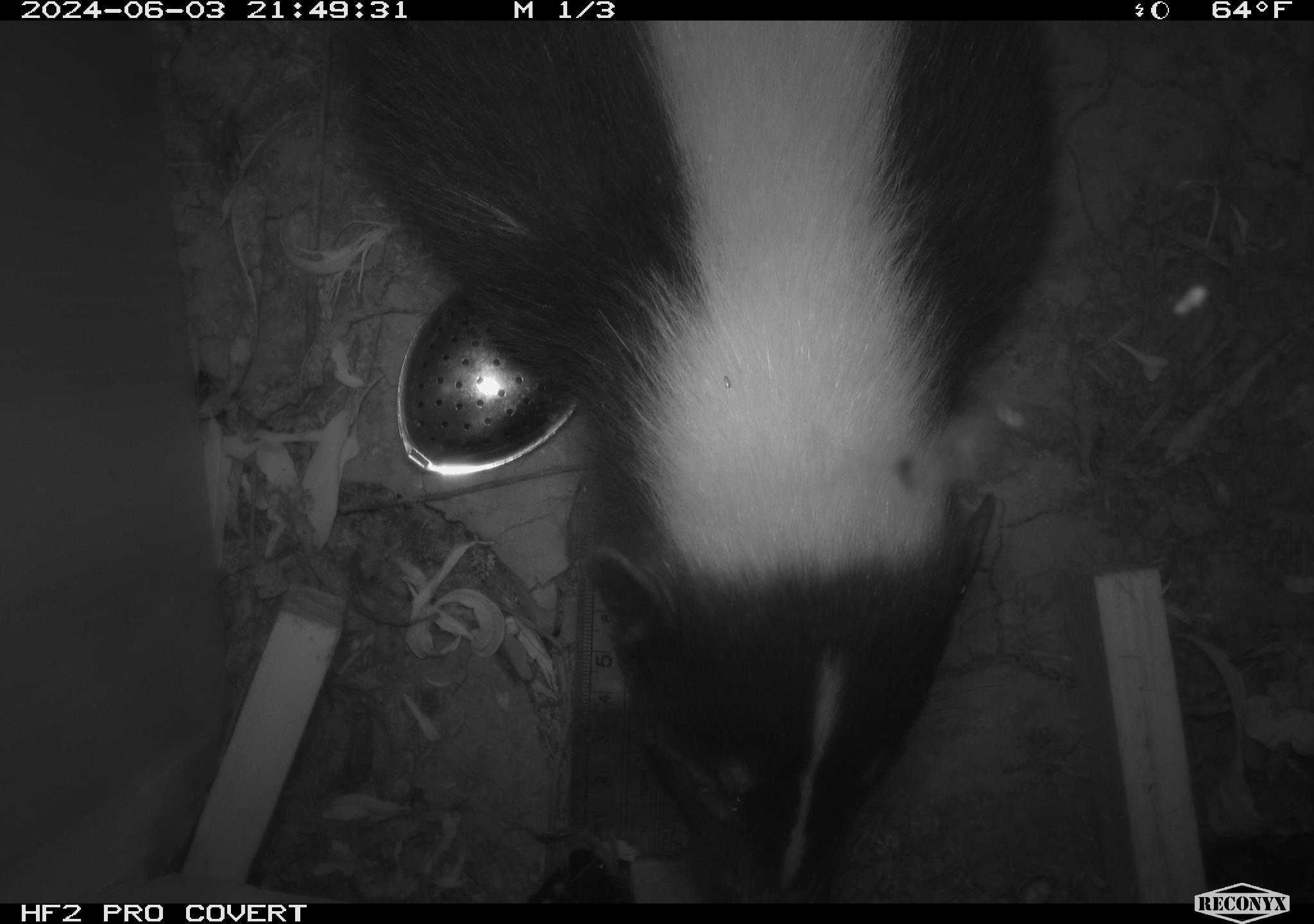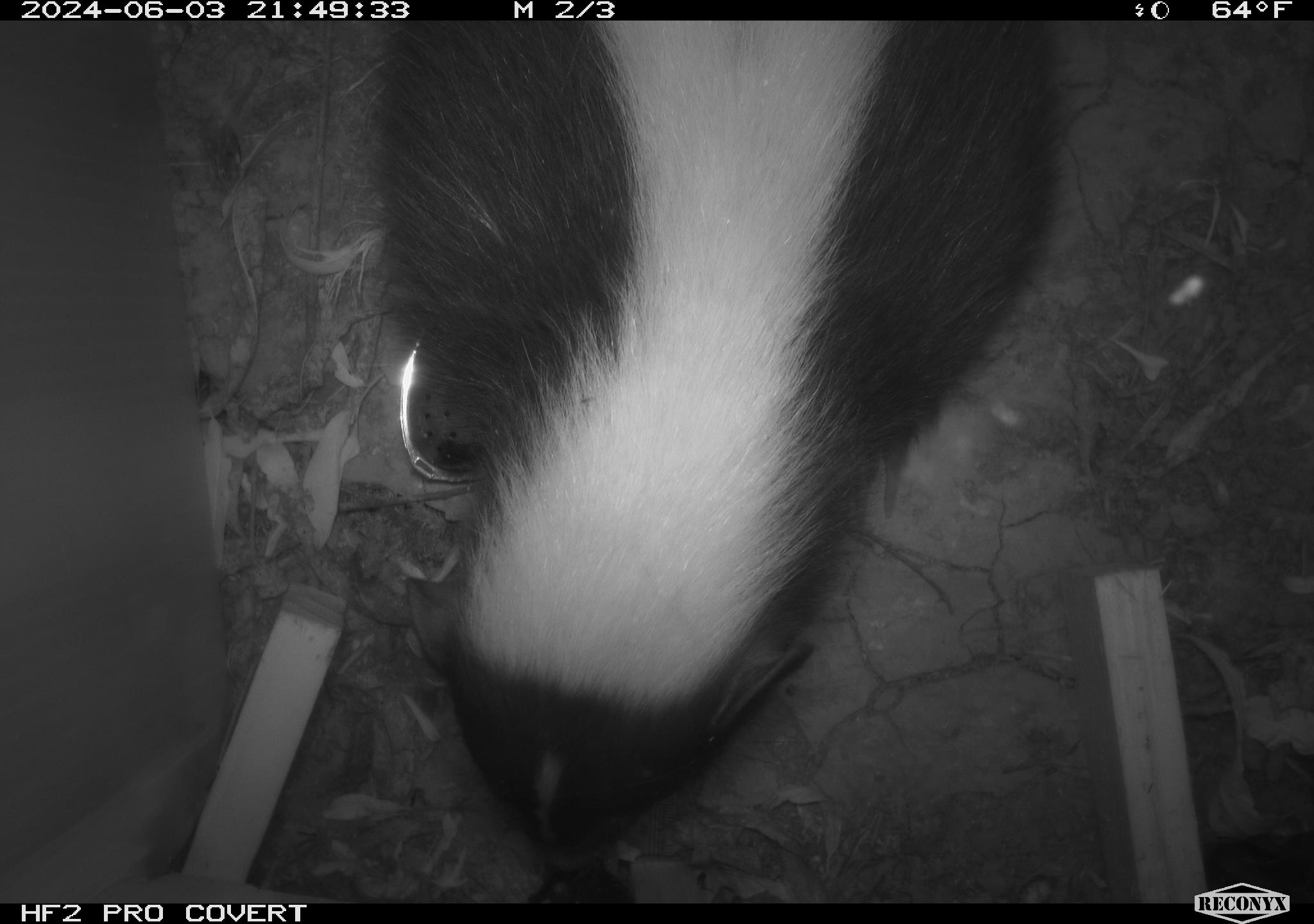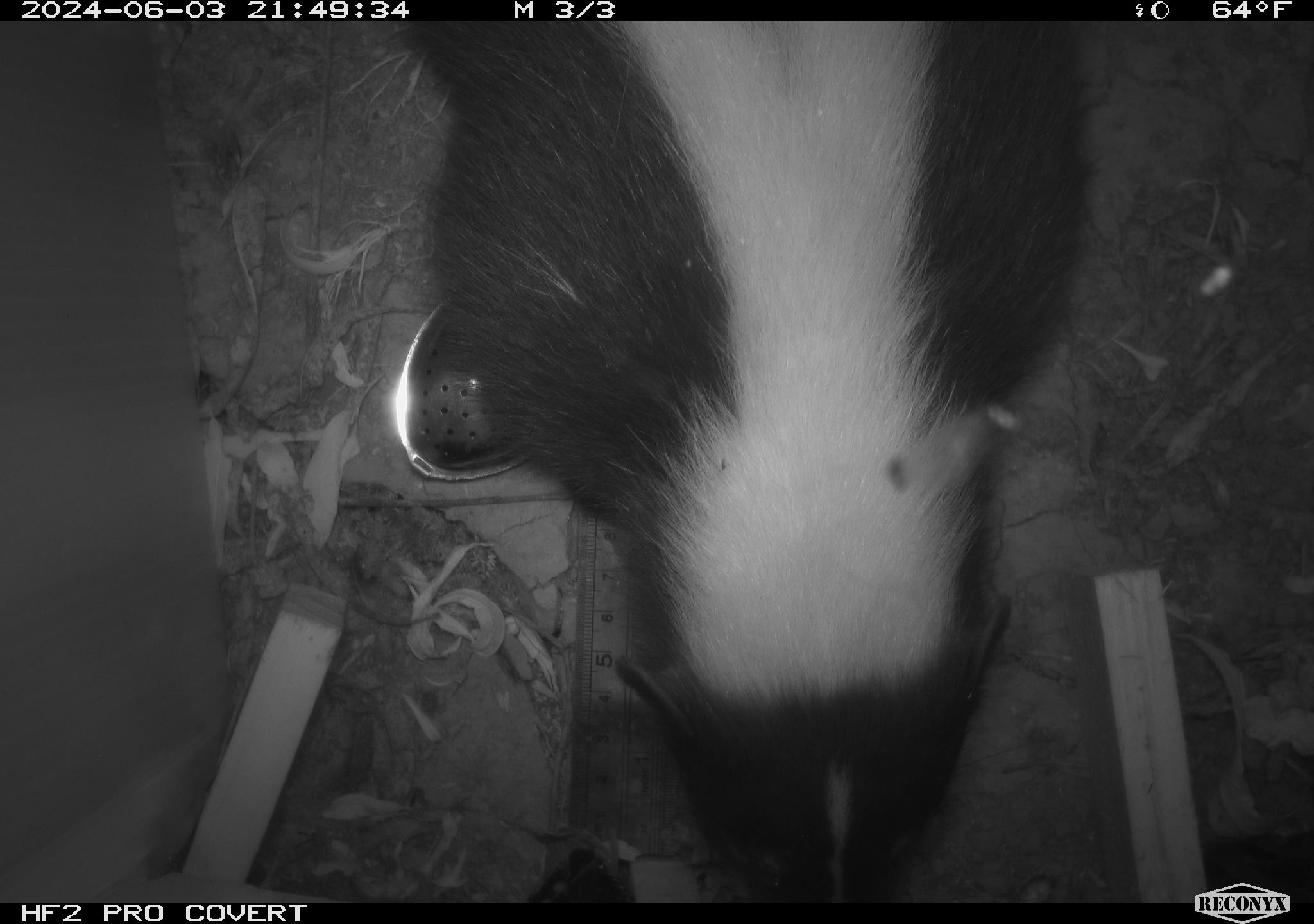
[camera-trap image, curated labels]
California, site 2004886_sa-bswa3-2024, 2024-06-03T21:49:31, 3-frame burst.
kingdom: Animalia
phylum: Chordata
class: Mammalia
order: Carnivora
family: Mephitidae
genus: Mephitis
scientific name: Mephitis mephitis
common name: striped skunk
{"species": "striped skunk (Mephitis mephitis)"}